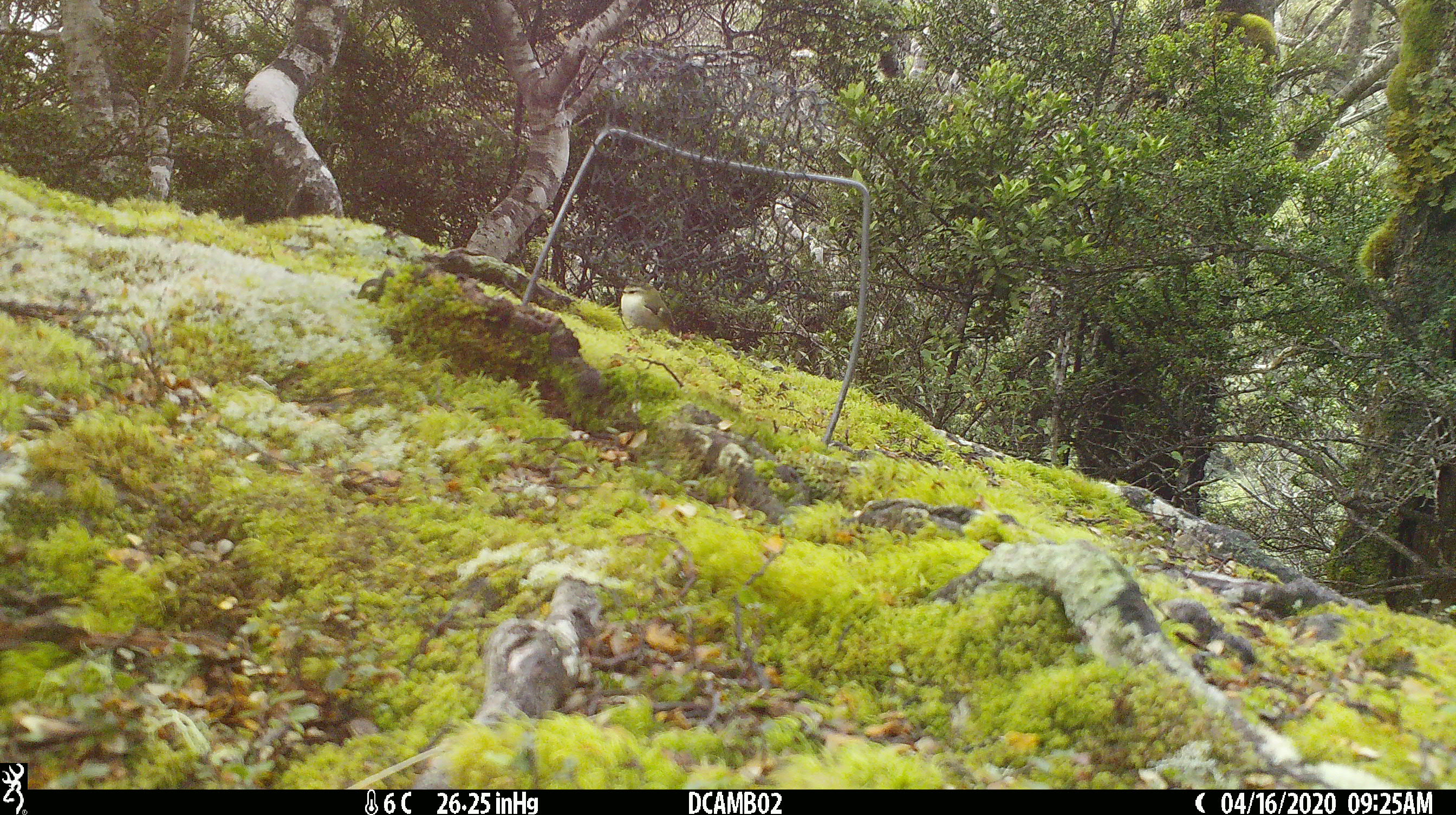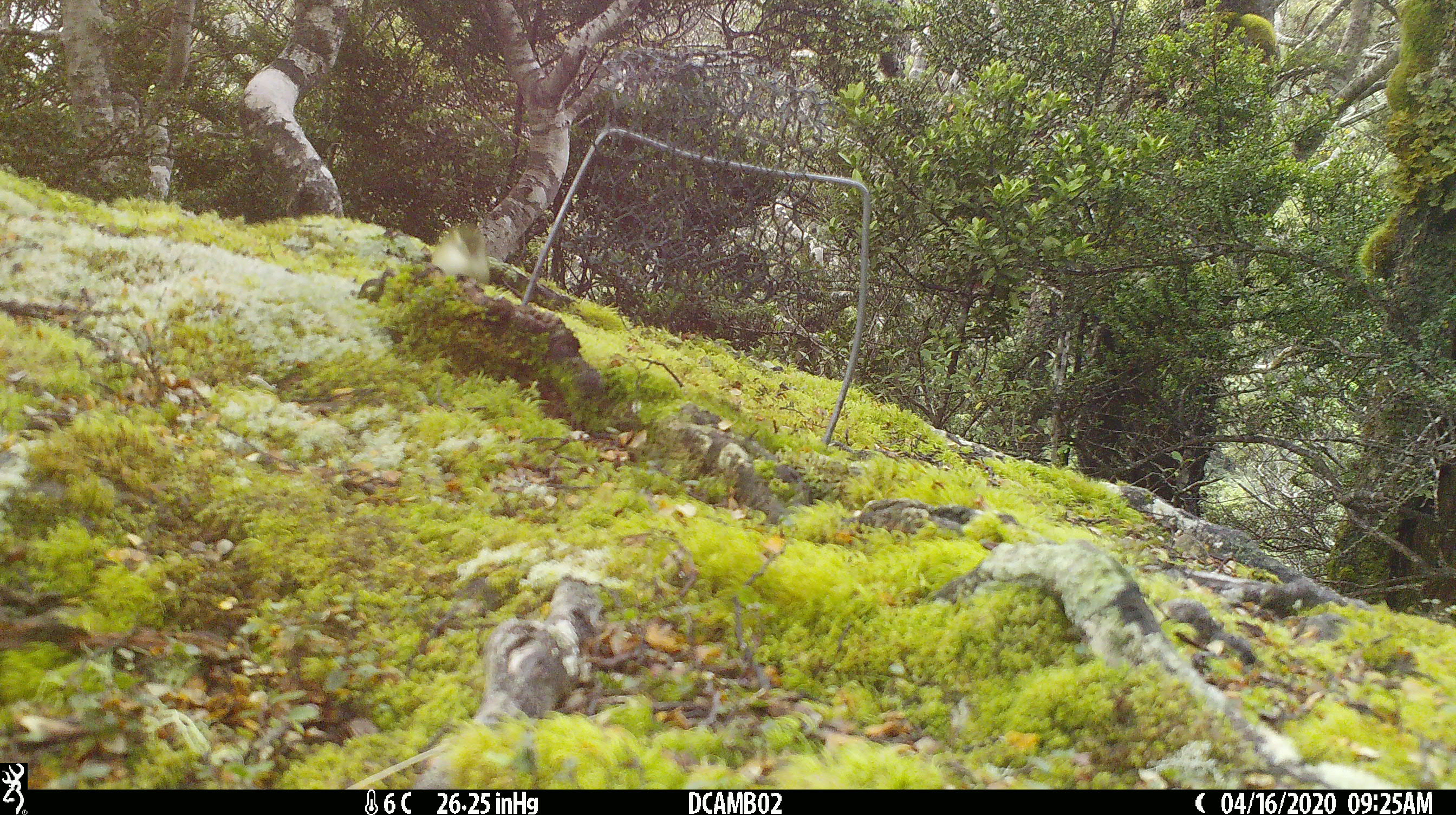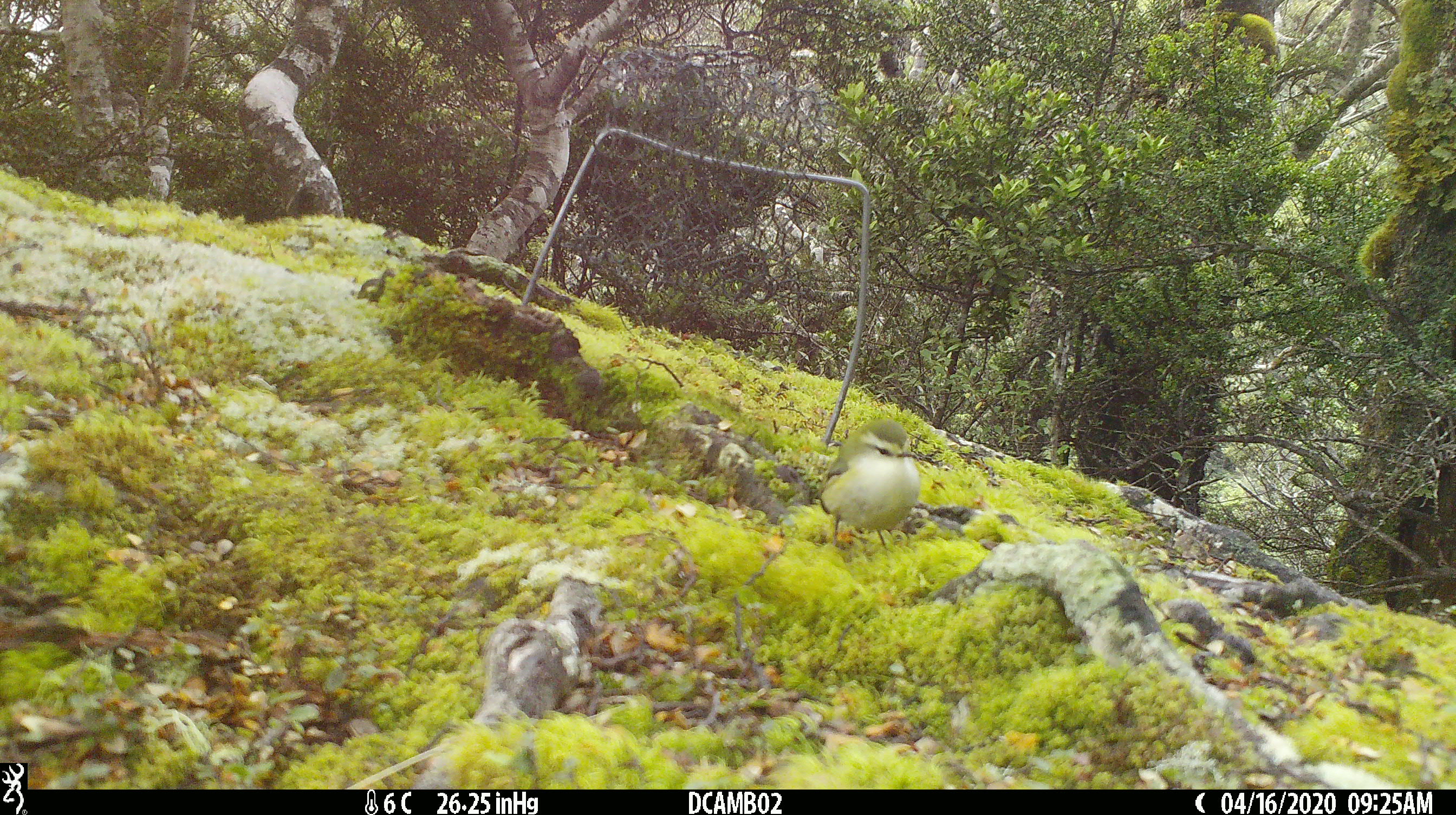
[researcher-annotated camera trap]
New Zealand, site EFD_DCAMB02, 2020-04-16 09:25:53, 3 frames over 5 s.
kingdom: Animalia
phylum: Chordata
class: Aves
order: Passeriformes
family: Acanthisittidae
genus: Acanthisitta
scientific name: Acanthisitta chloris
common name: rifleman